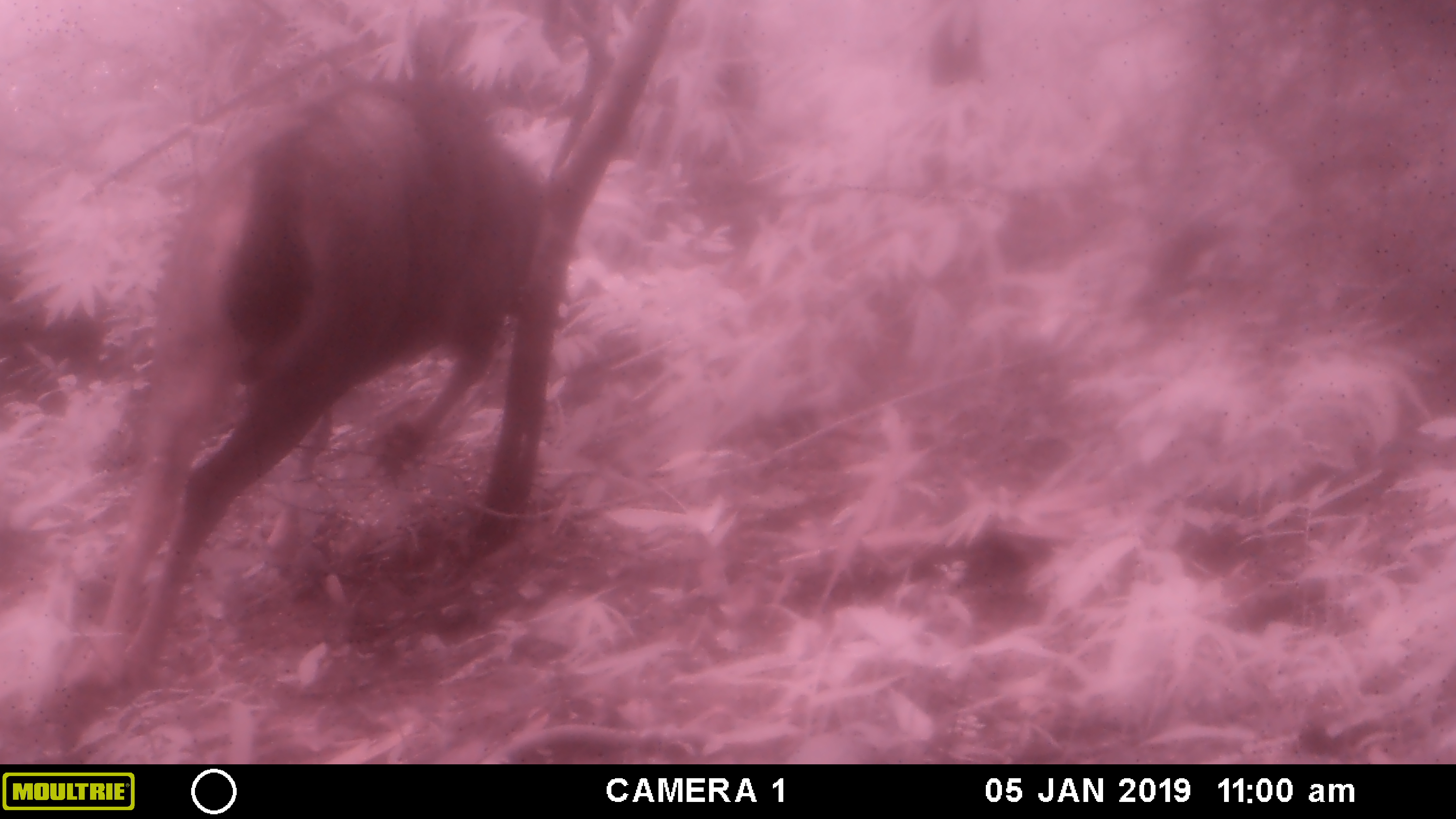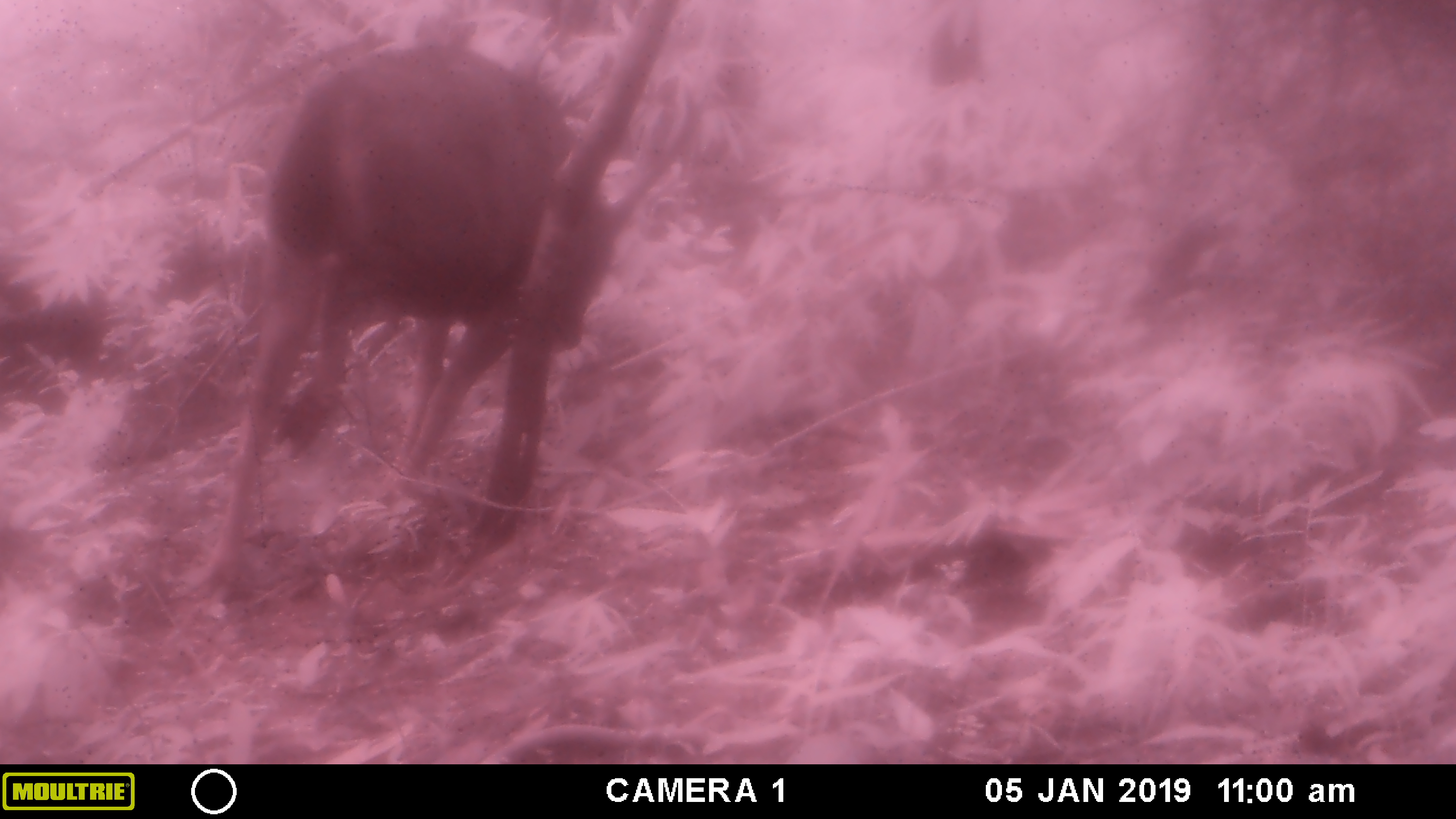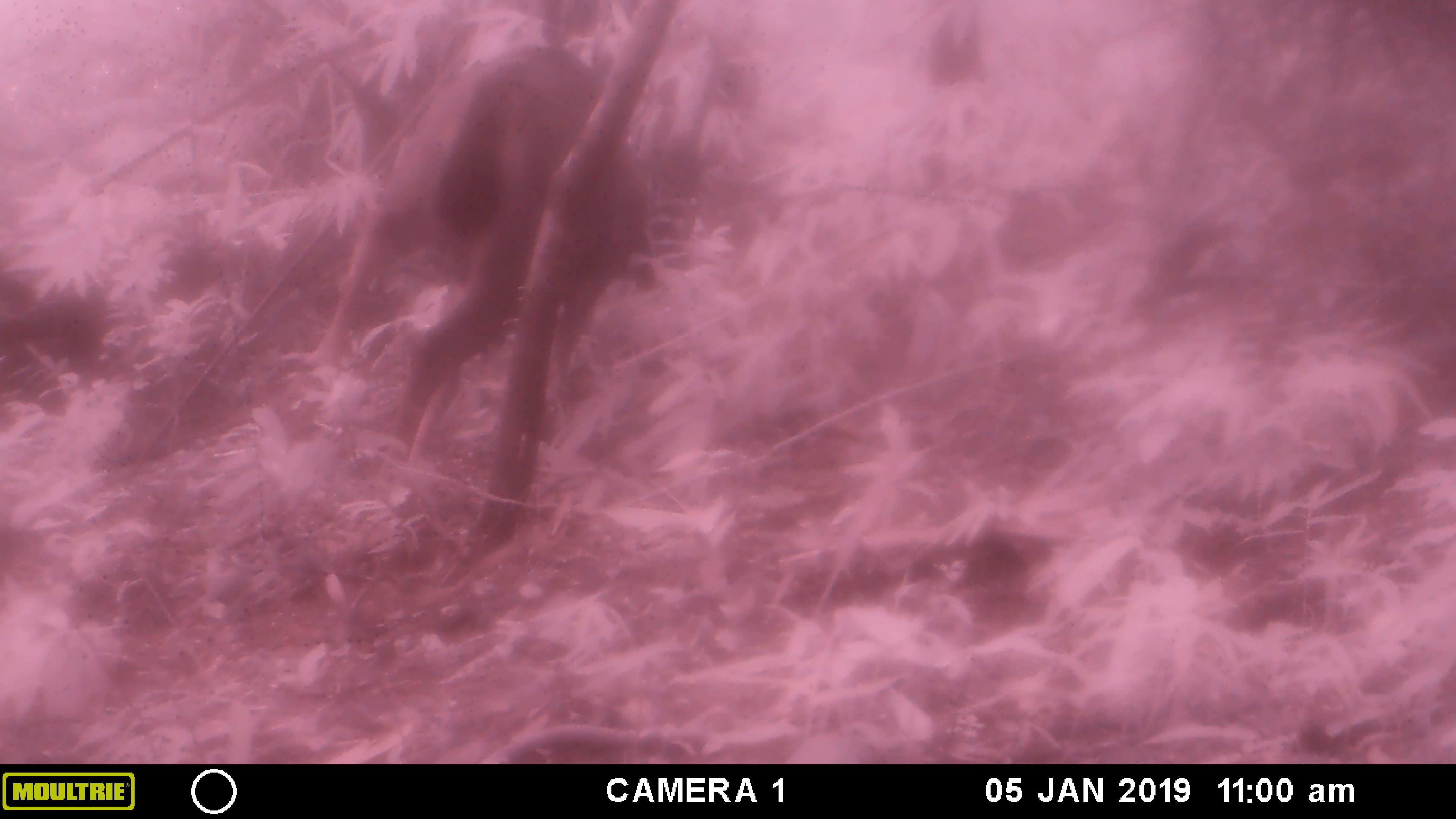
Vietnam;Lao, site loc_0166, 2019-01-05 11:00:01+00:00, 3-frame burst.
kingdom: Animalia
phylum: Chordata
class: Mammalia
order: Artiodactyla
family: Cervidae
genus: Rusa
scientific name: Rusa unicolor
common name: sambar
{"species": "sambar (Rusa unicolor)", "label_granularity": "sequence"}